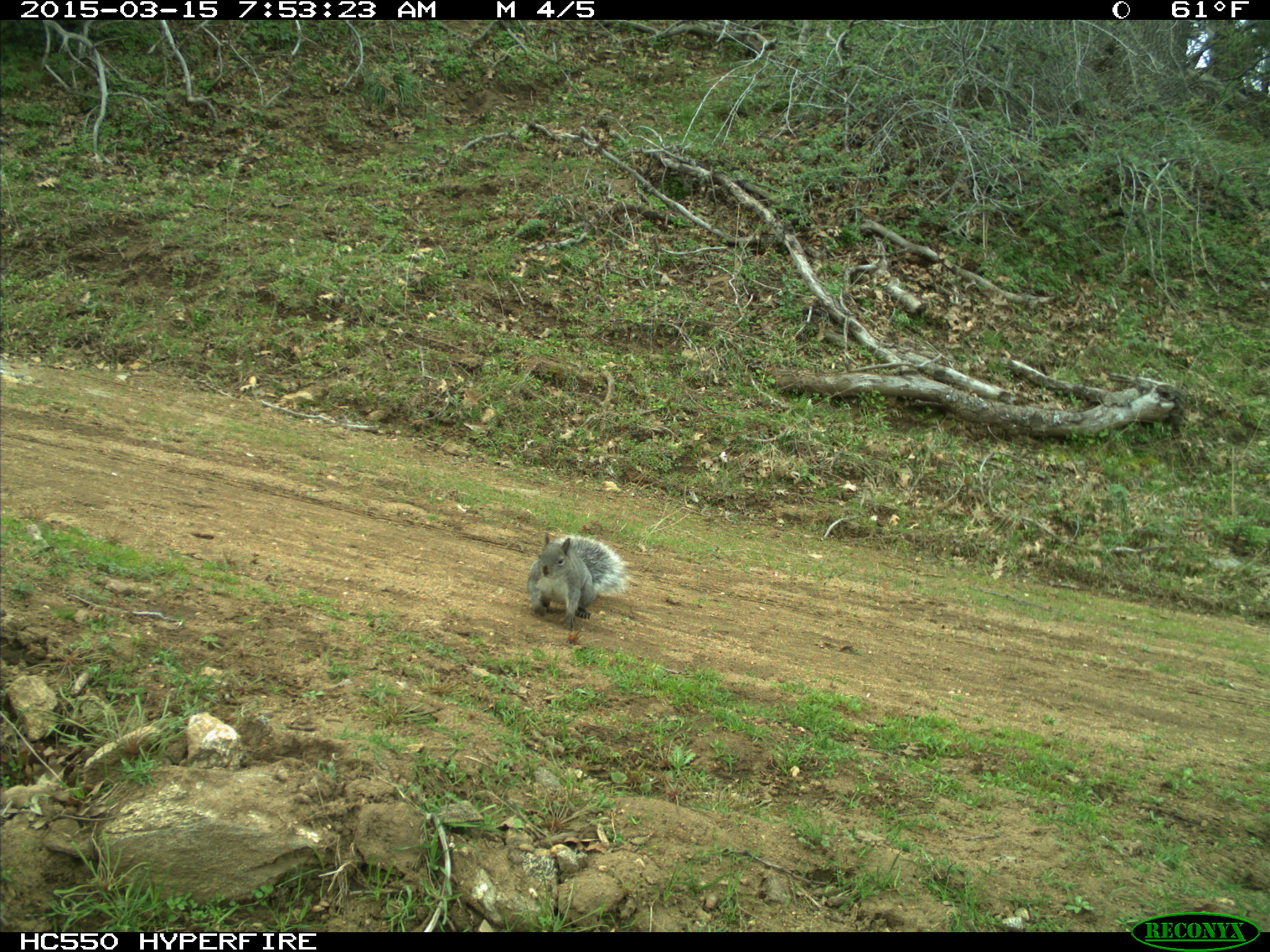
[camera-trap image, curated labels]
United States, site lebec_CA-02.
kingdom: Animalia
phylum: Chordata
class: Mammalia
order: Rodentia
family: Sciuridae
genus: Sciurus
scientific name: Sciurus carolinensis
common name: eastern gray squirrel